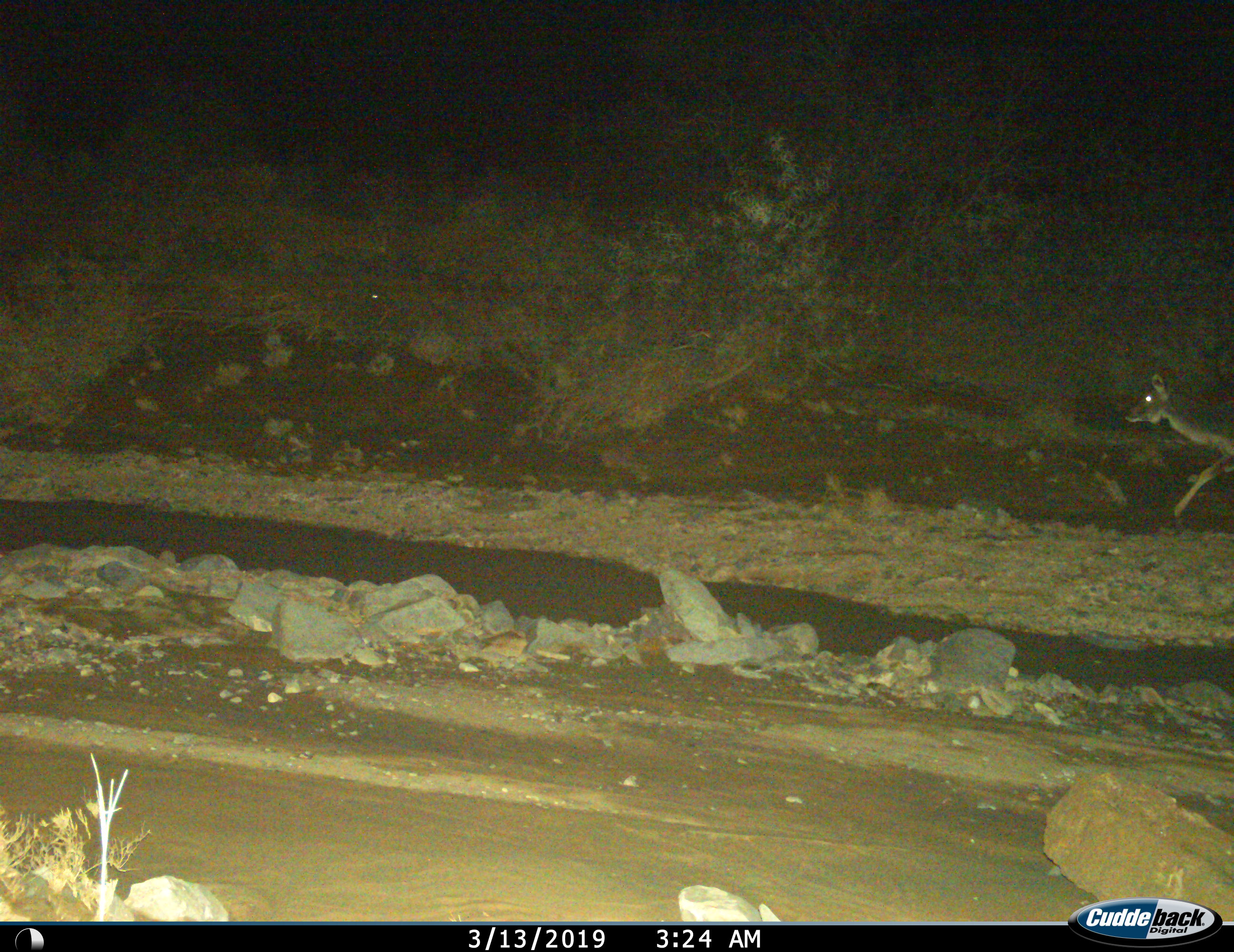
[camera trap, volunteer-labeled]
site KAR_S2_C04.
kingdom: Animalia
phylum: Chordata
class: Mammalia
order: Artiodactyla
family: Bovidae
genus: Tragelaphus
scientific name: Tragelaphus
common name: kudu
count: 1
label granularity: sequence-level